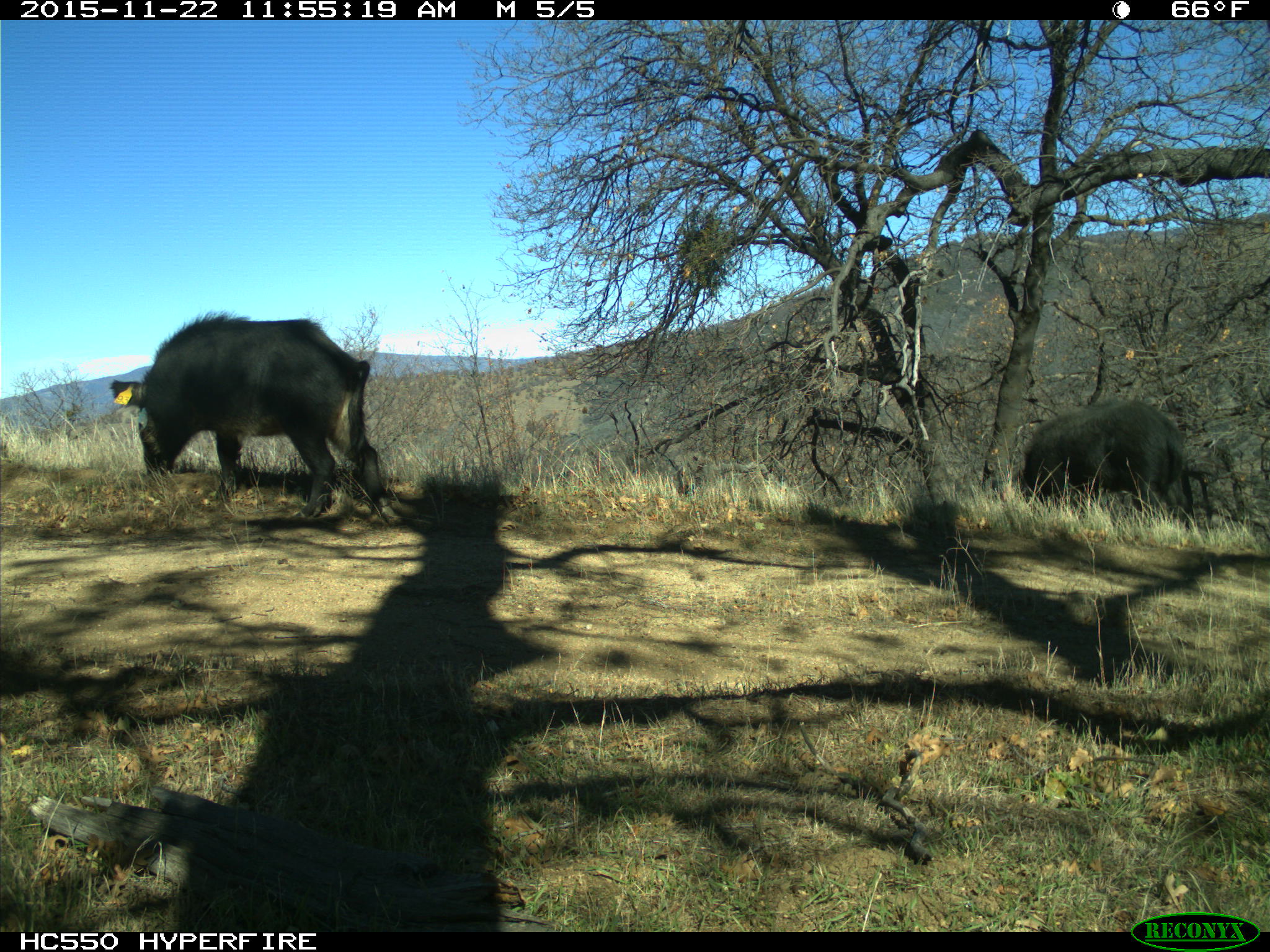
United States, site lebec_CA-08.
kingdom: Animalia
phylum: Chordata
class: Mammalia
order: Artiodactyla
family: Suidae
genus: Sus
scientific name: Sus scrofa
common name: wild boar